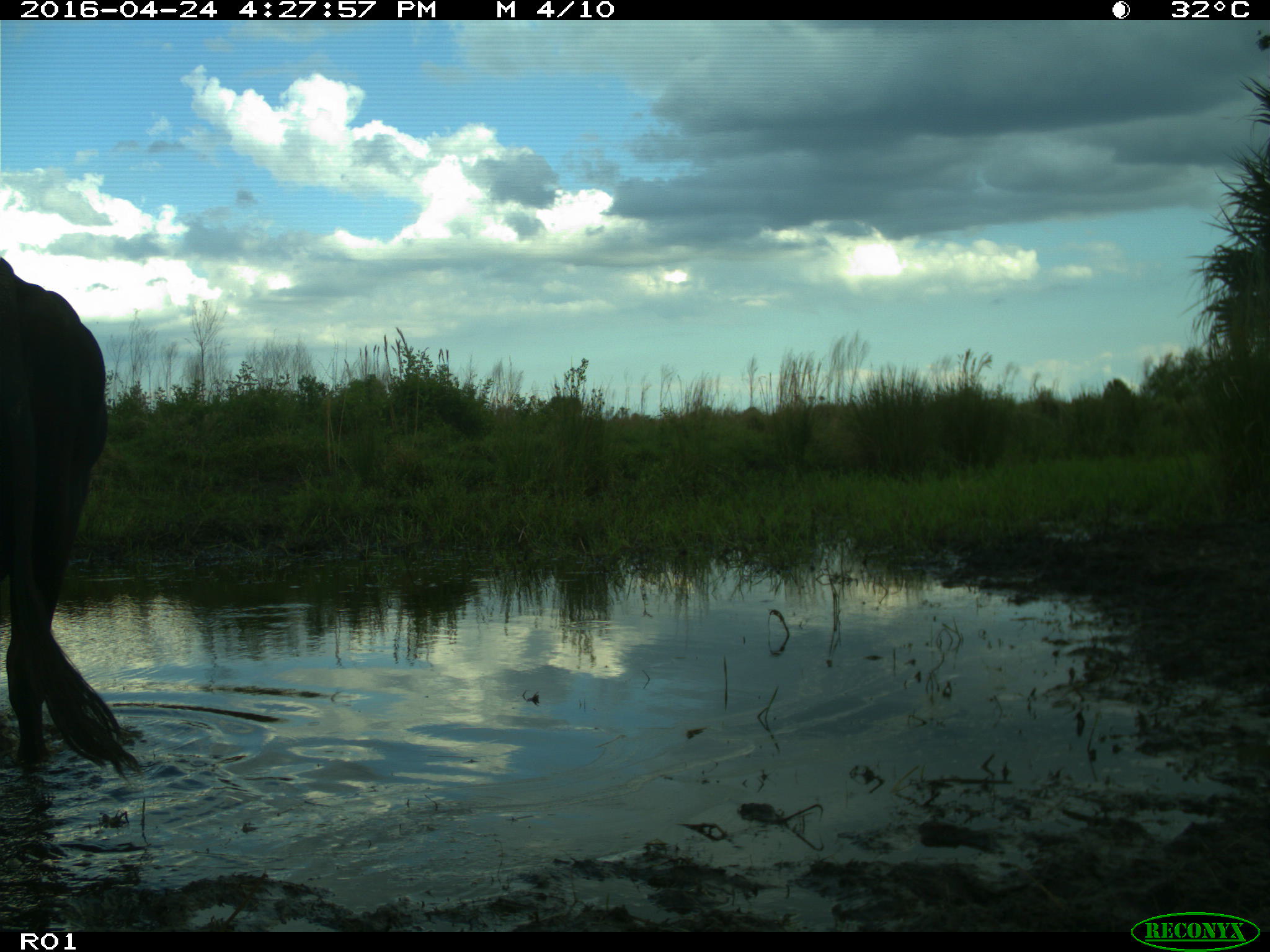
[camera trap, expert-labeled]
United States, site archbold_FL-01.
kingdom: Animalia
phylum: Chordata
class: Mammalia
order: Artiodactyla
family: Bovidae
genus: Bos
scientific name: Bos taurus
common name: domestic cow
Bos taurus (domestic cow).